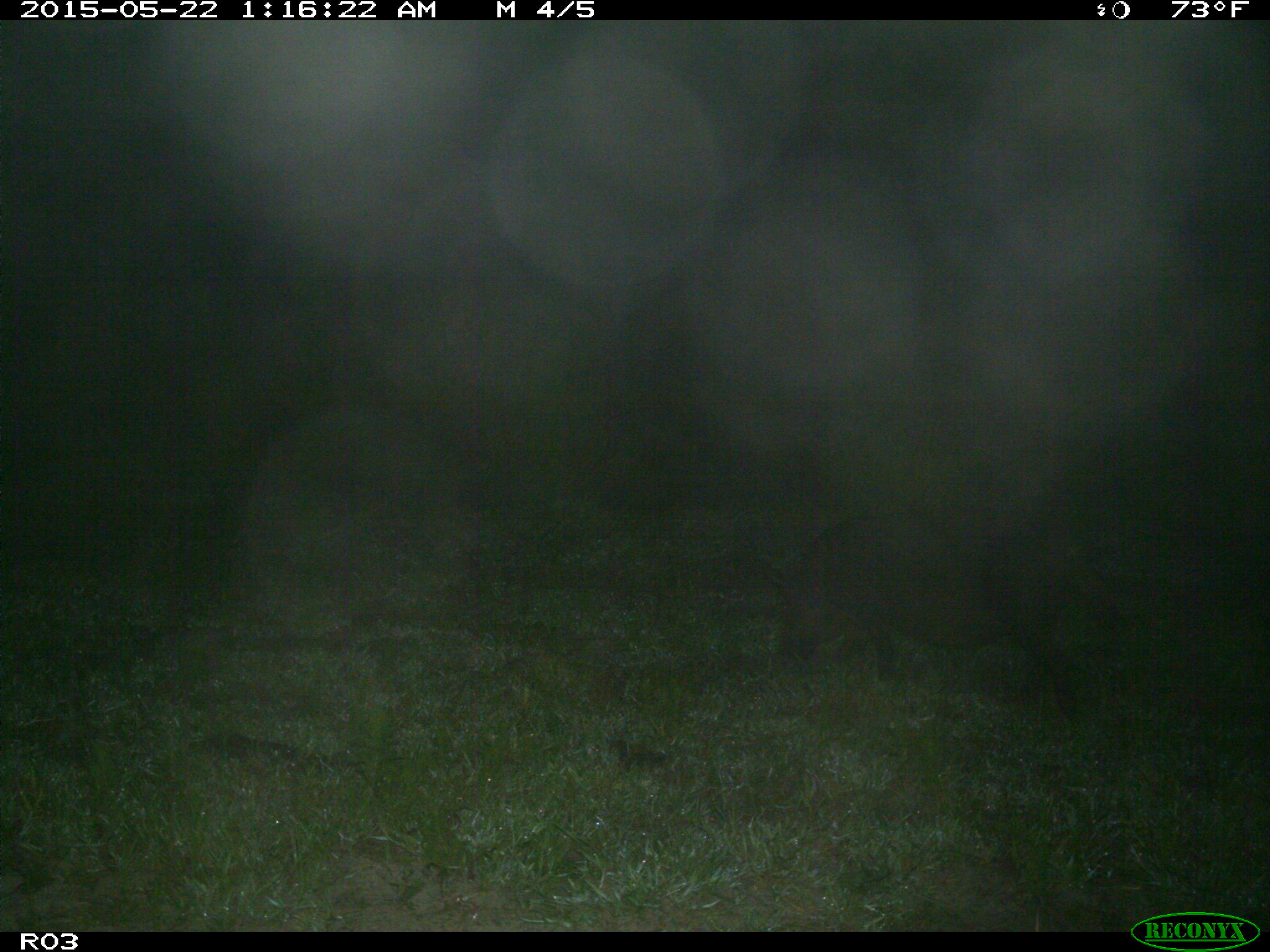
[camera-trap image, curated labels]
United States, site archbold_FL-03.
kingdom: Animalia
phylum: Chordata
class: Mammalia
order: Artiodactyla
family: Suidae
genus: Sus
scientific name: Sus scrofa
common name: wild boar